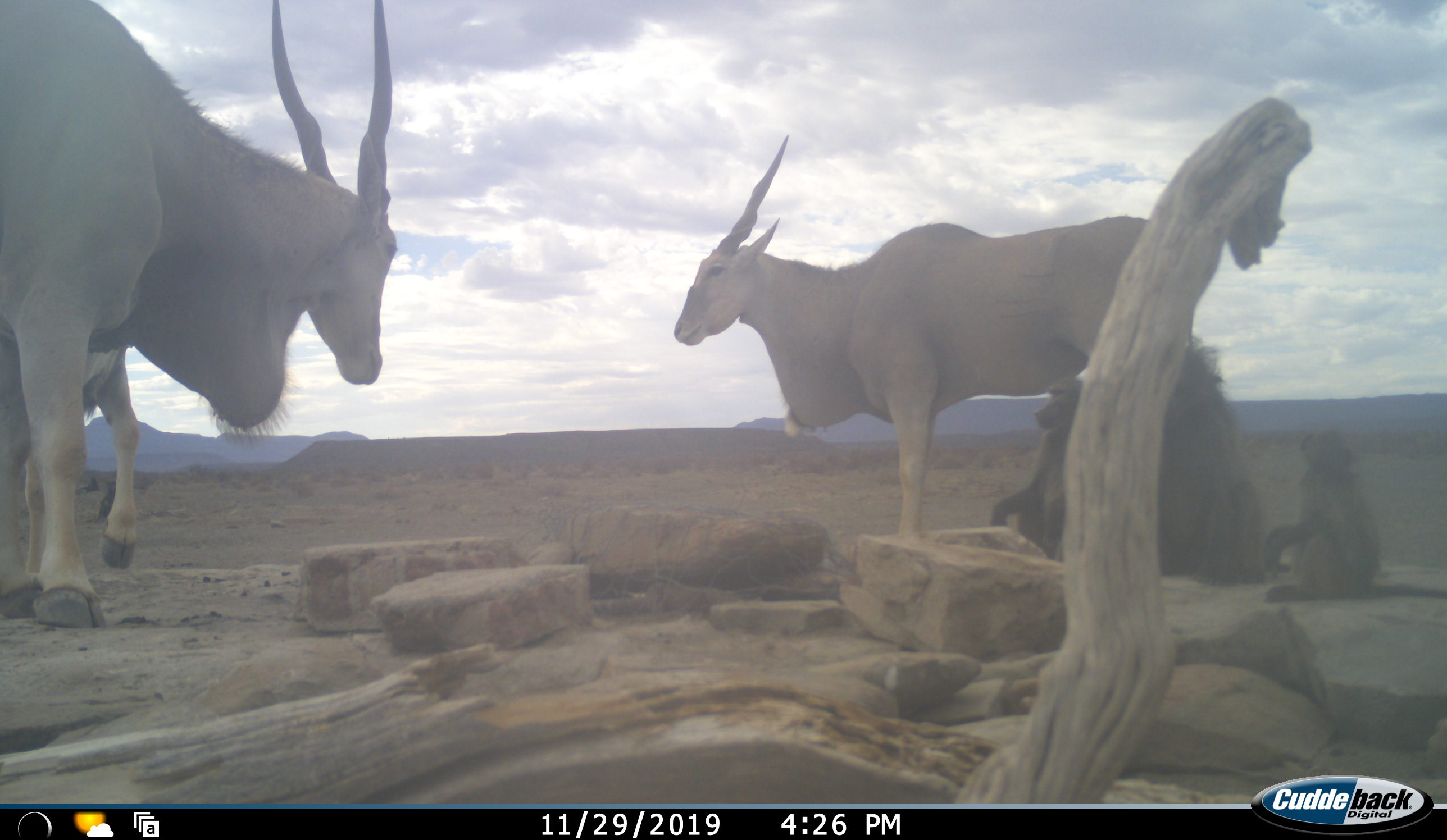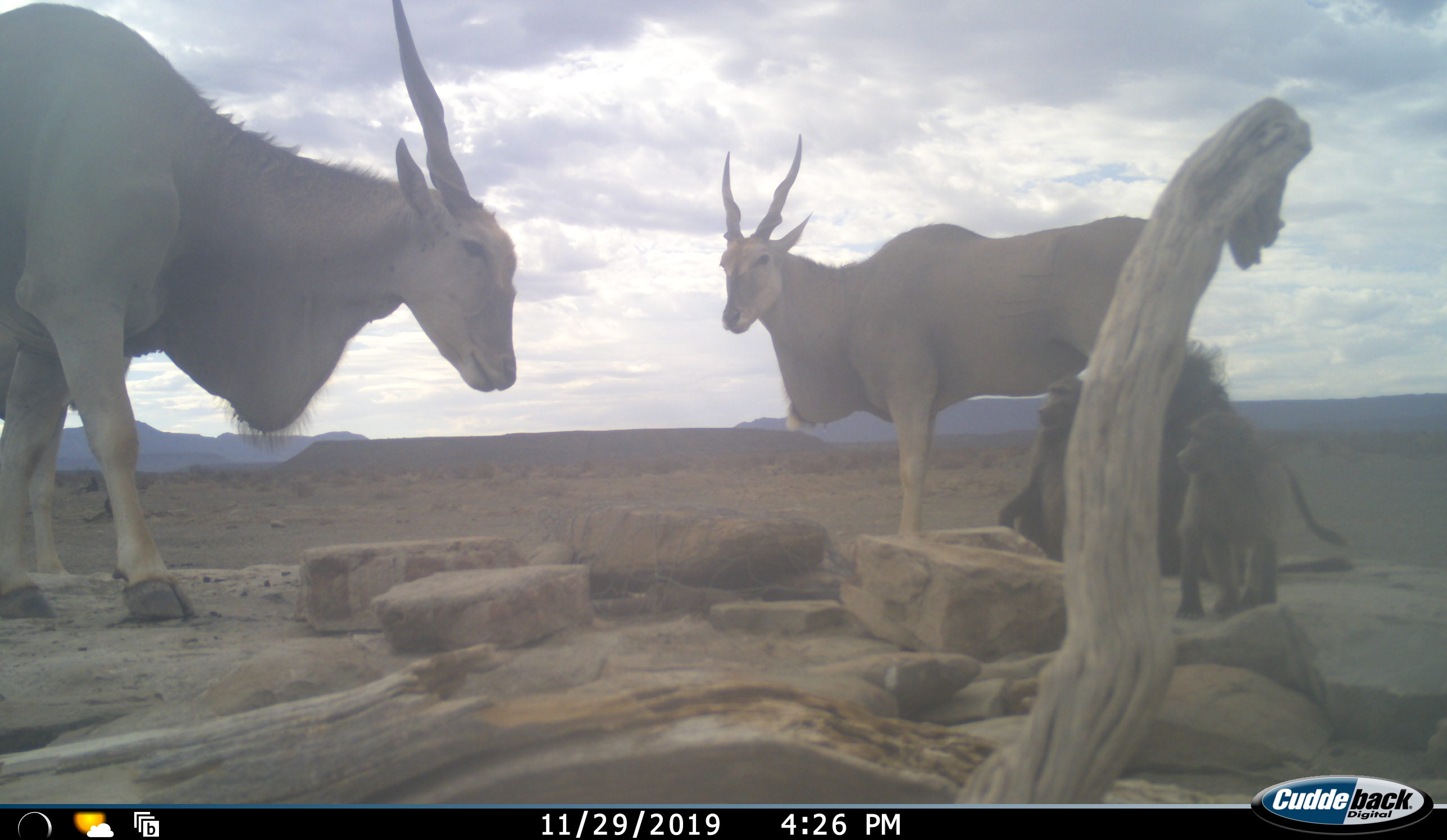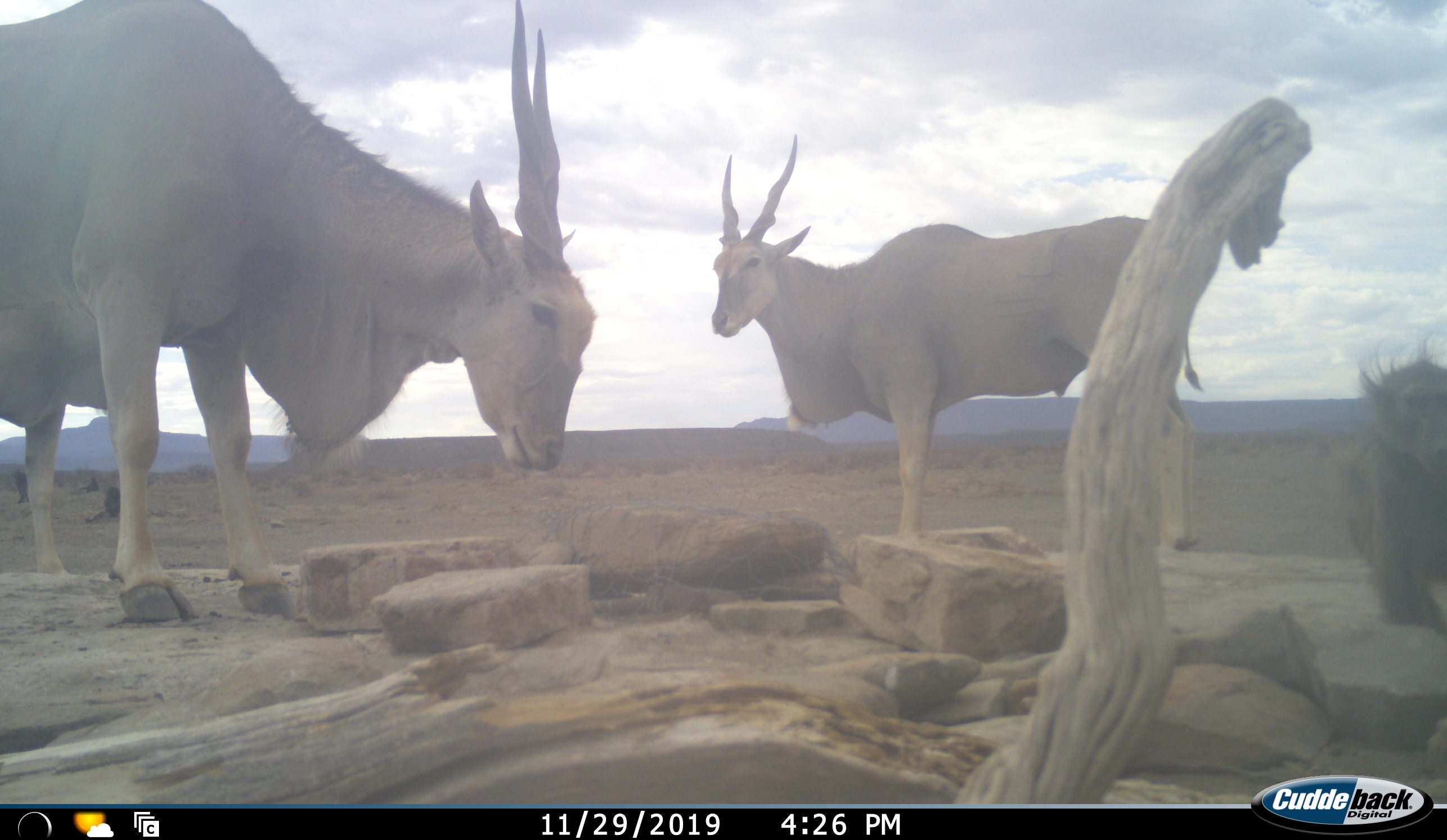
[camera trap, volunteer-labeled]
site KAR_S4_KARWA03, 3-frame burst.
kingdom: Animalia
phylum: Chordata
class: Mammalia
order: Primates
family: Cercopithecidae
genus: Papio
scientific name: Papio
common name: baboon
Baboon (Papio), count 3. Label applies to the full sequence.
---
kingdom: Animalia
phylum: Chordata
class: Mammalia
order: Artiodactyla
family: Bovidae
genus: Tragelaphus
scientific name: Tragelaphus oryx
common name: eland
Eland (Tragelaphus oryx), count 3. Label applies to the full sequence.